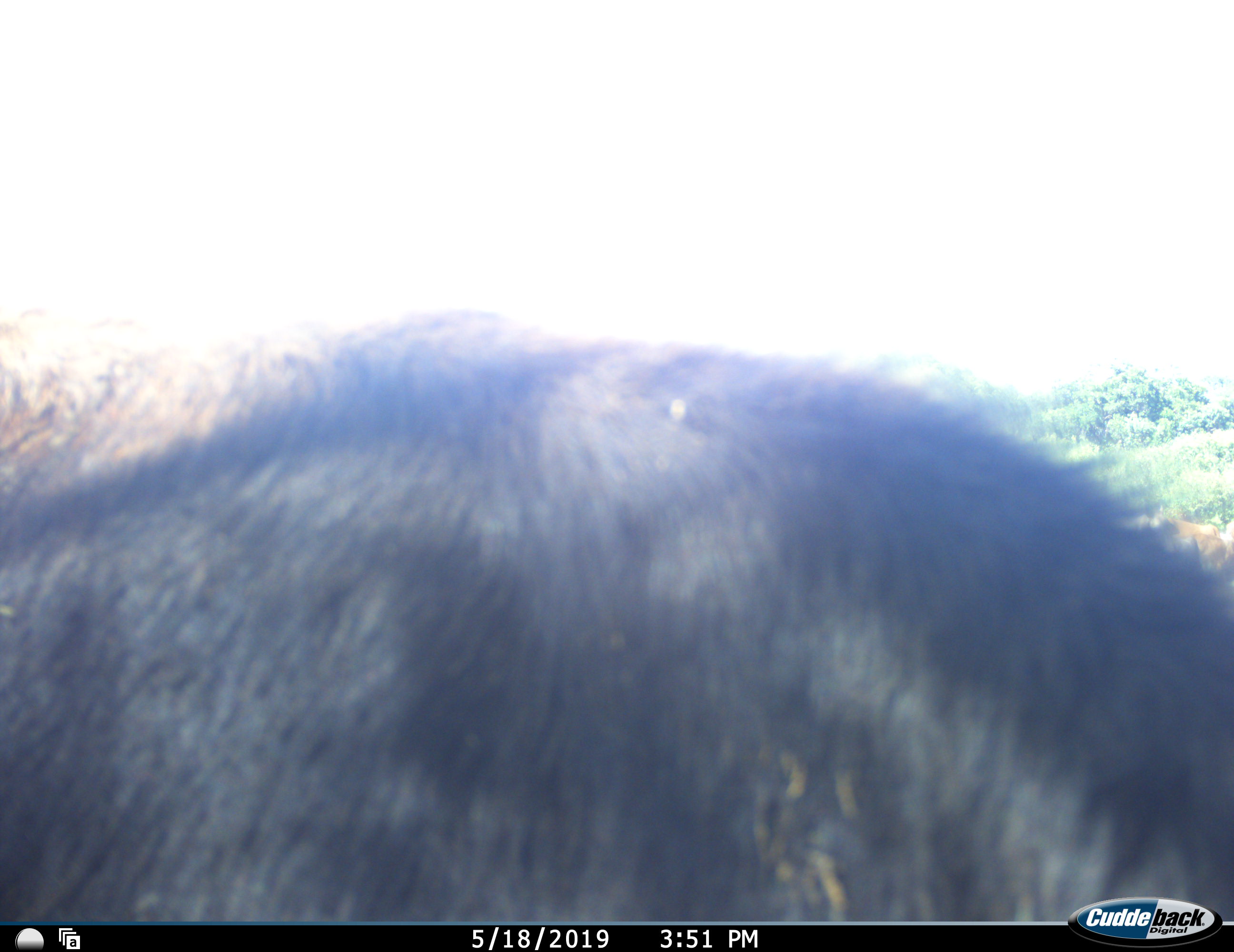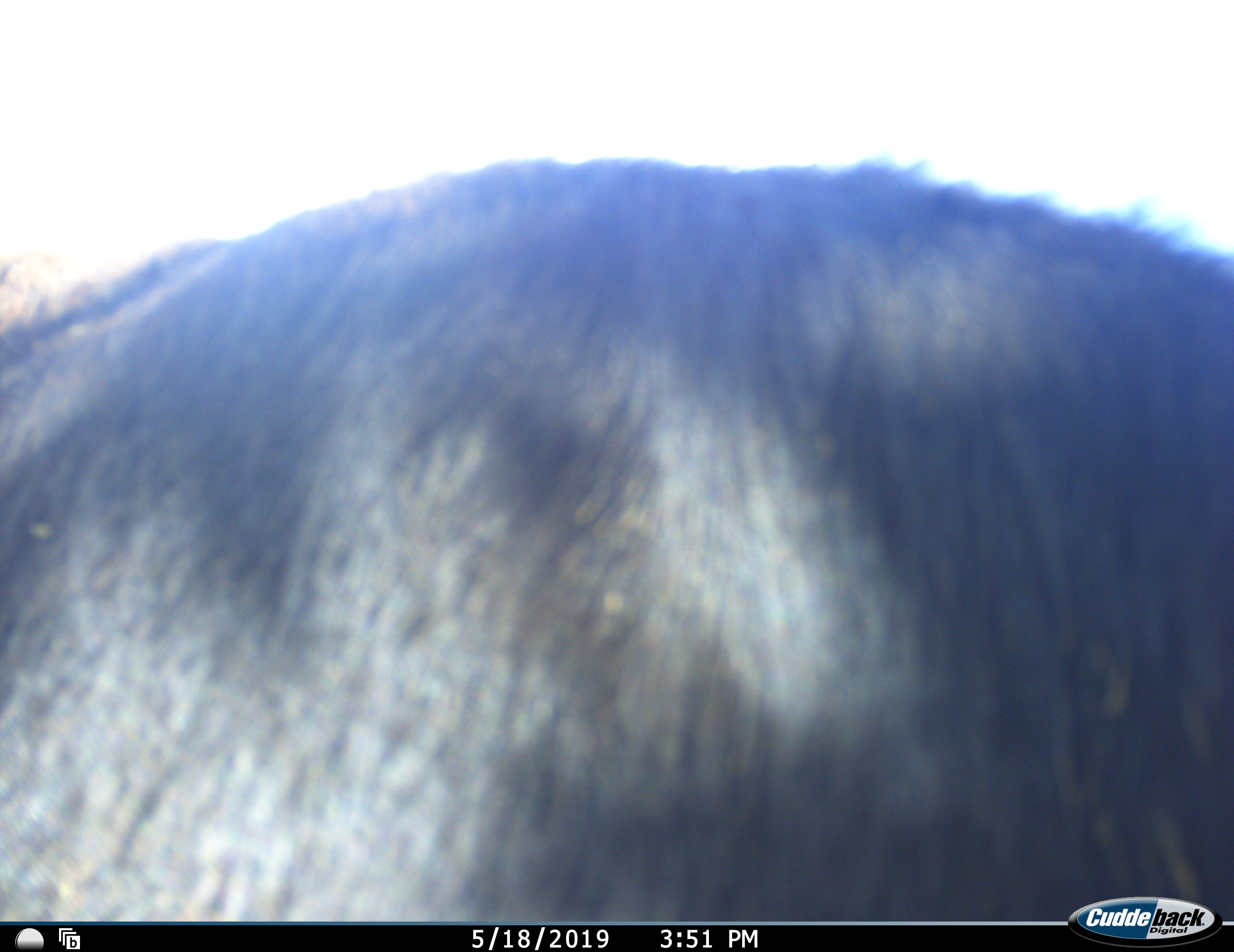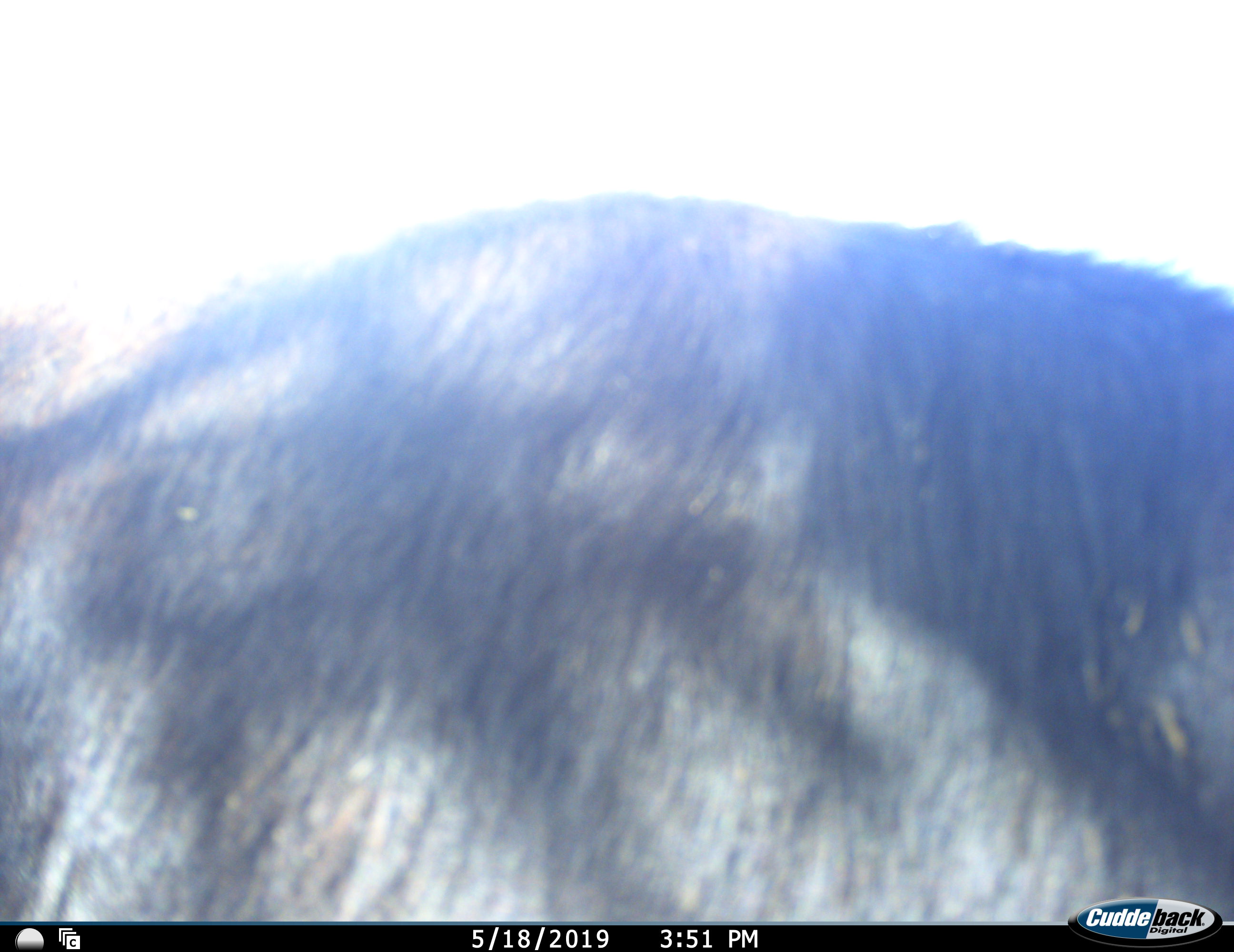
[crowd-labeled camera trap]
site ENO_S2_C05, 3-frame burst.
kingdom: Animalia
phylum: Chordata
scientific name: Vertebrata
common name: domestic animal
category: domesticanimal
Domesticanimal (domestic animal) (Vertebrata), count 3. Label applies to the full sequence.